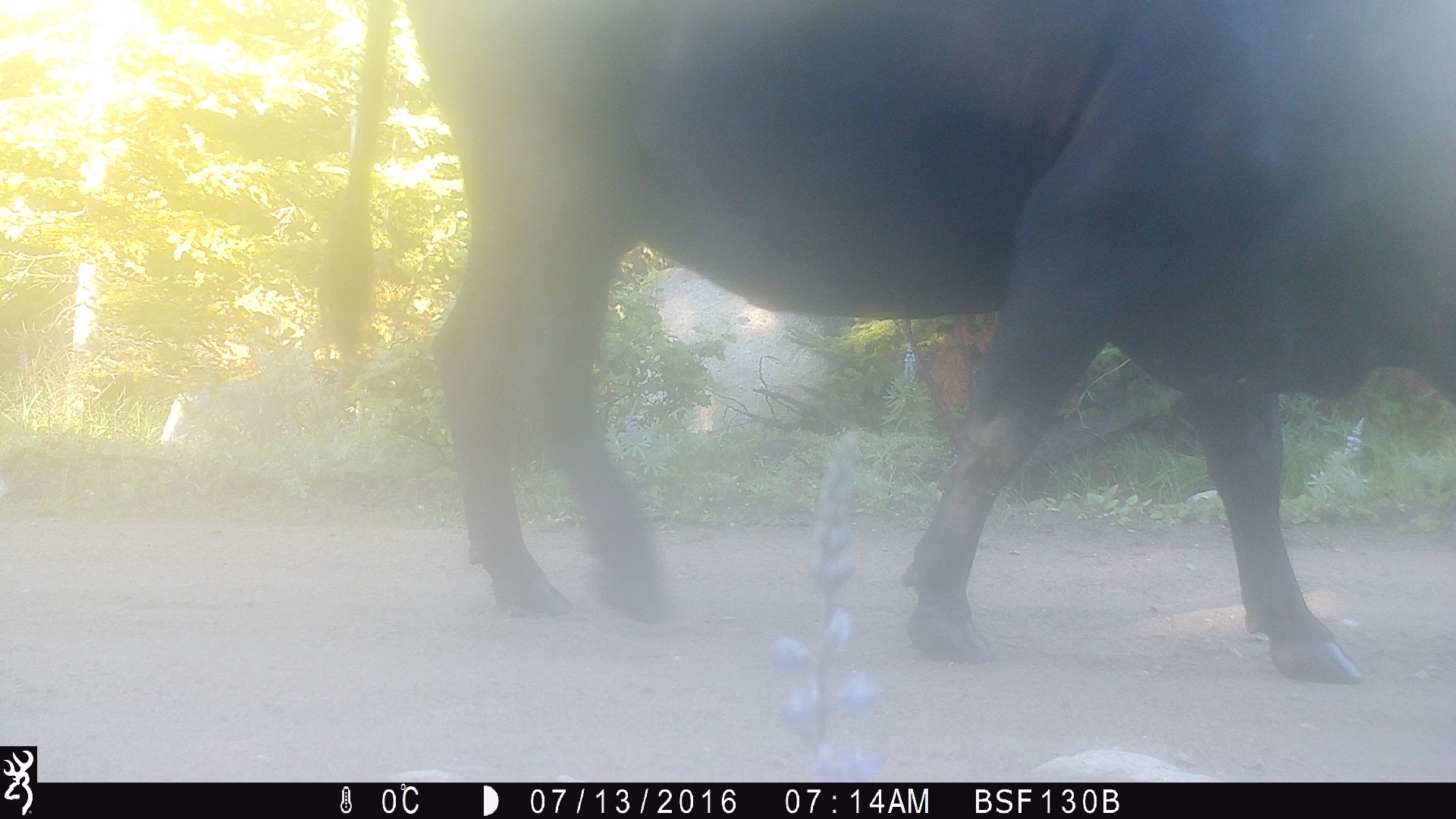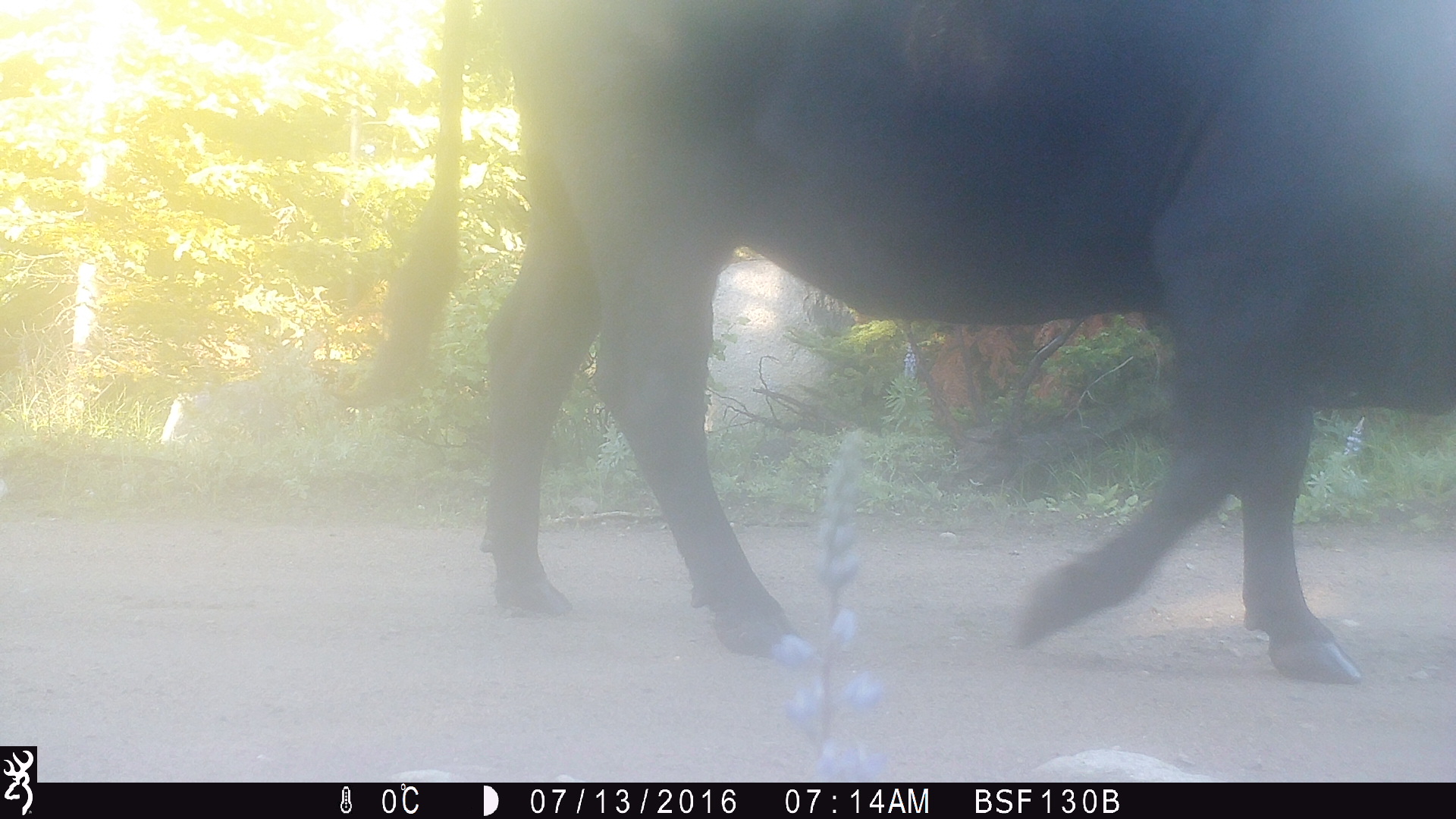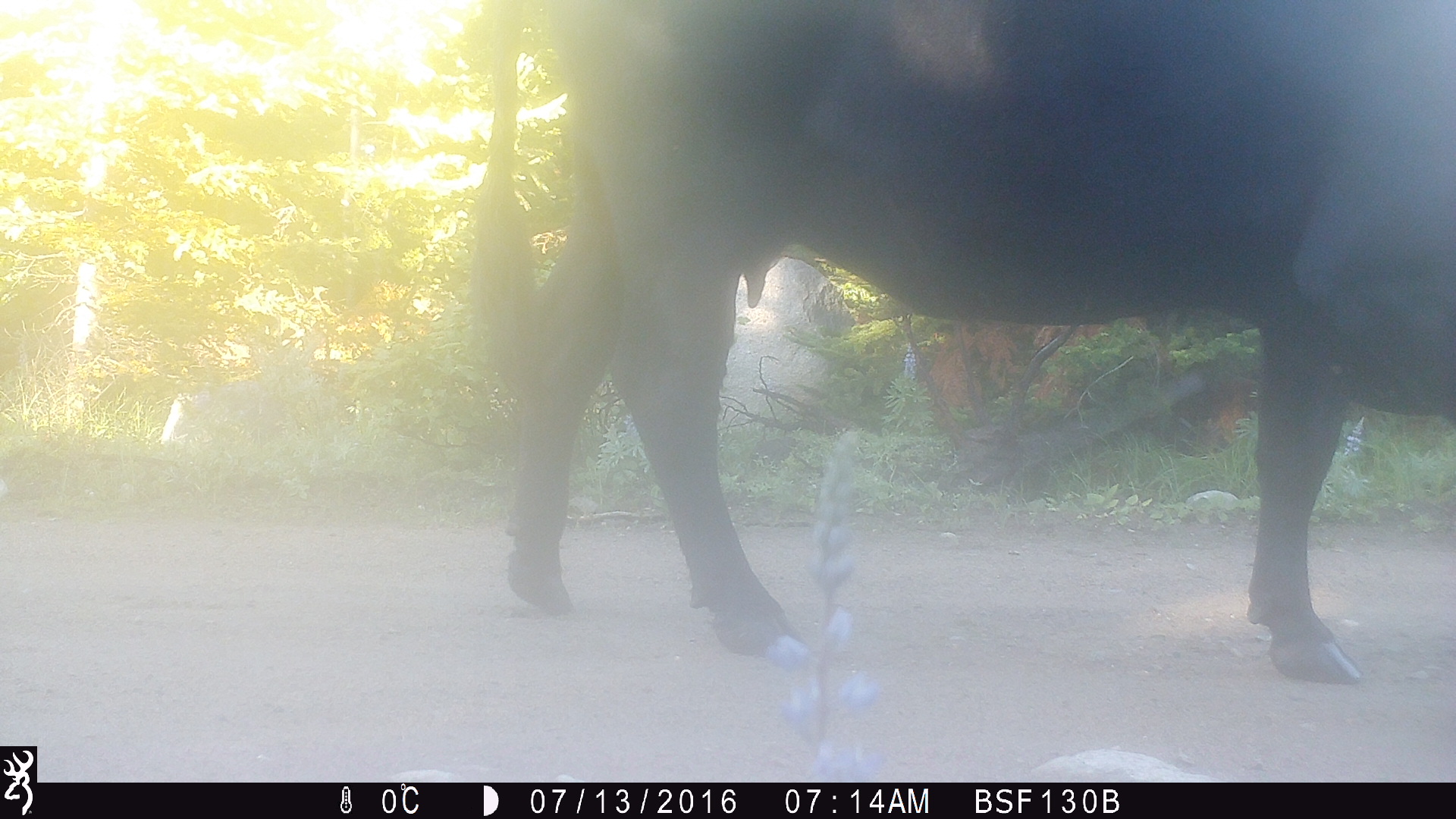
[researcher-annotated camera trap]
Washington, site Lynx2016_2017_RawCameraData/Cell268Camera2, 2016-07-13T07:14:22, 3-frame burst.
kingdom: Animalia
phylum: Chordata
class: Mammalia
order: Artiodactyla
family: Bovidae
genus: Bos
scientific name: Bos taurus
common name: domestic cattle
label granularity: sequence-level